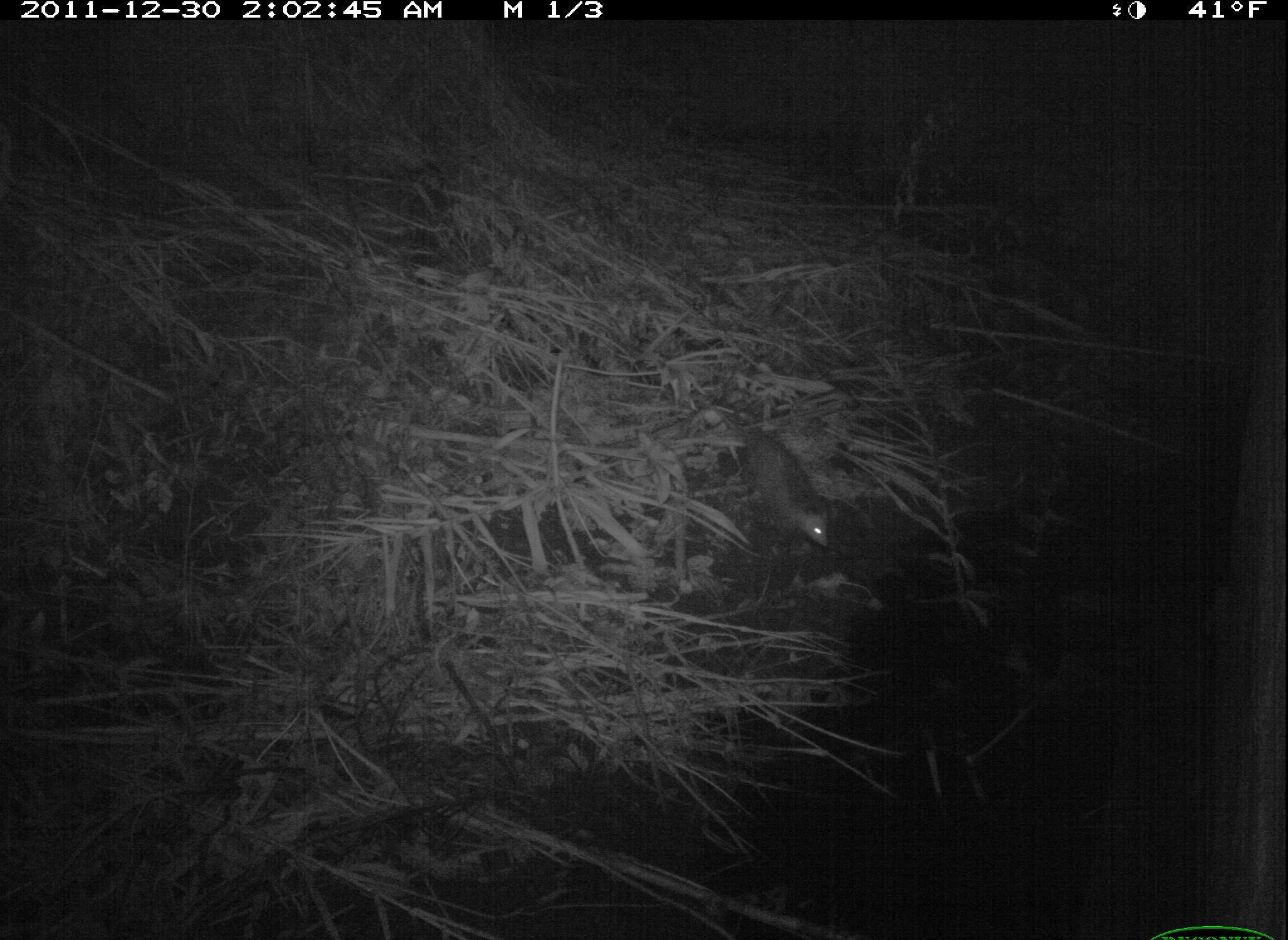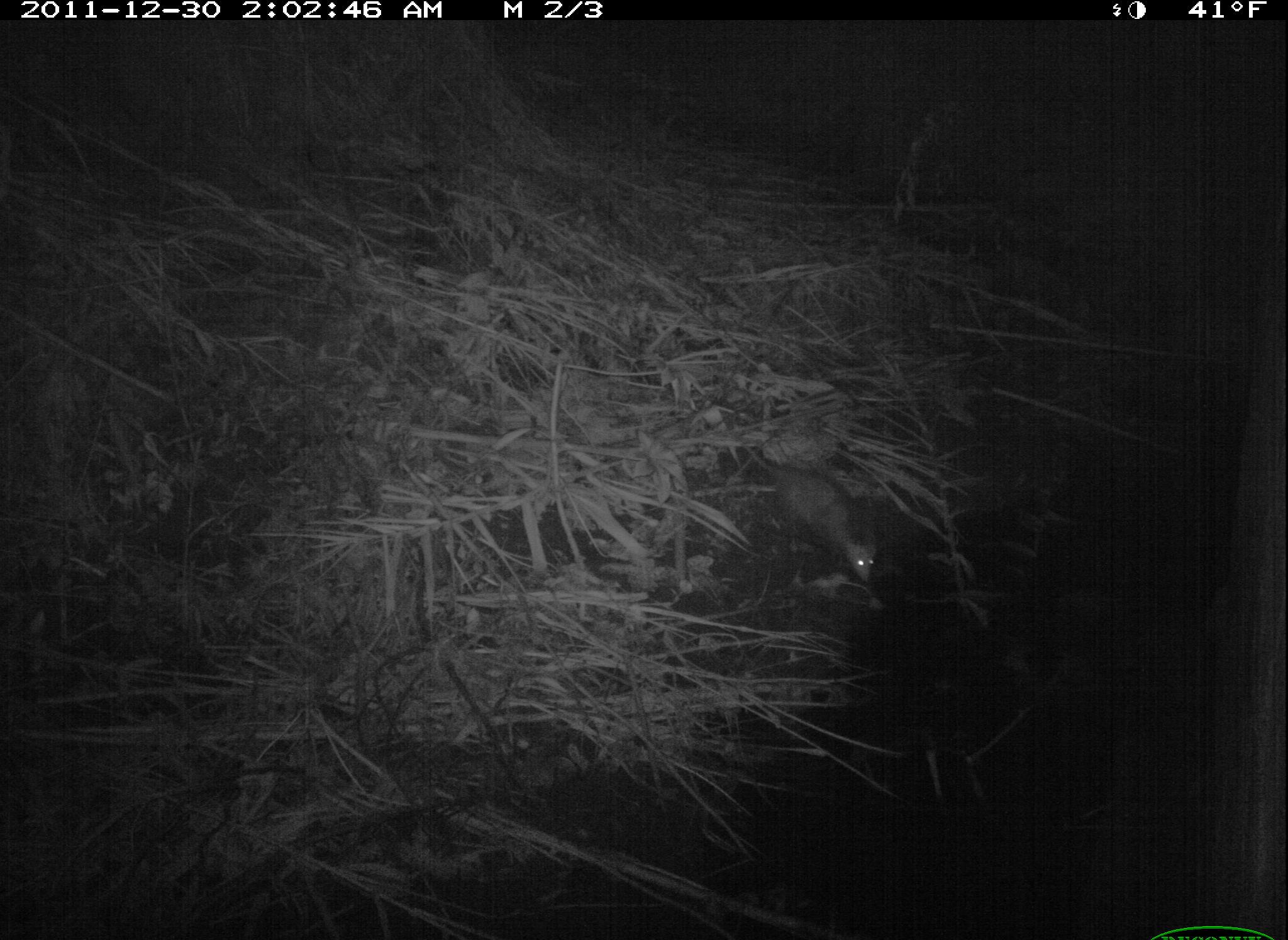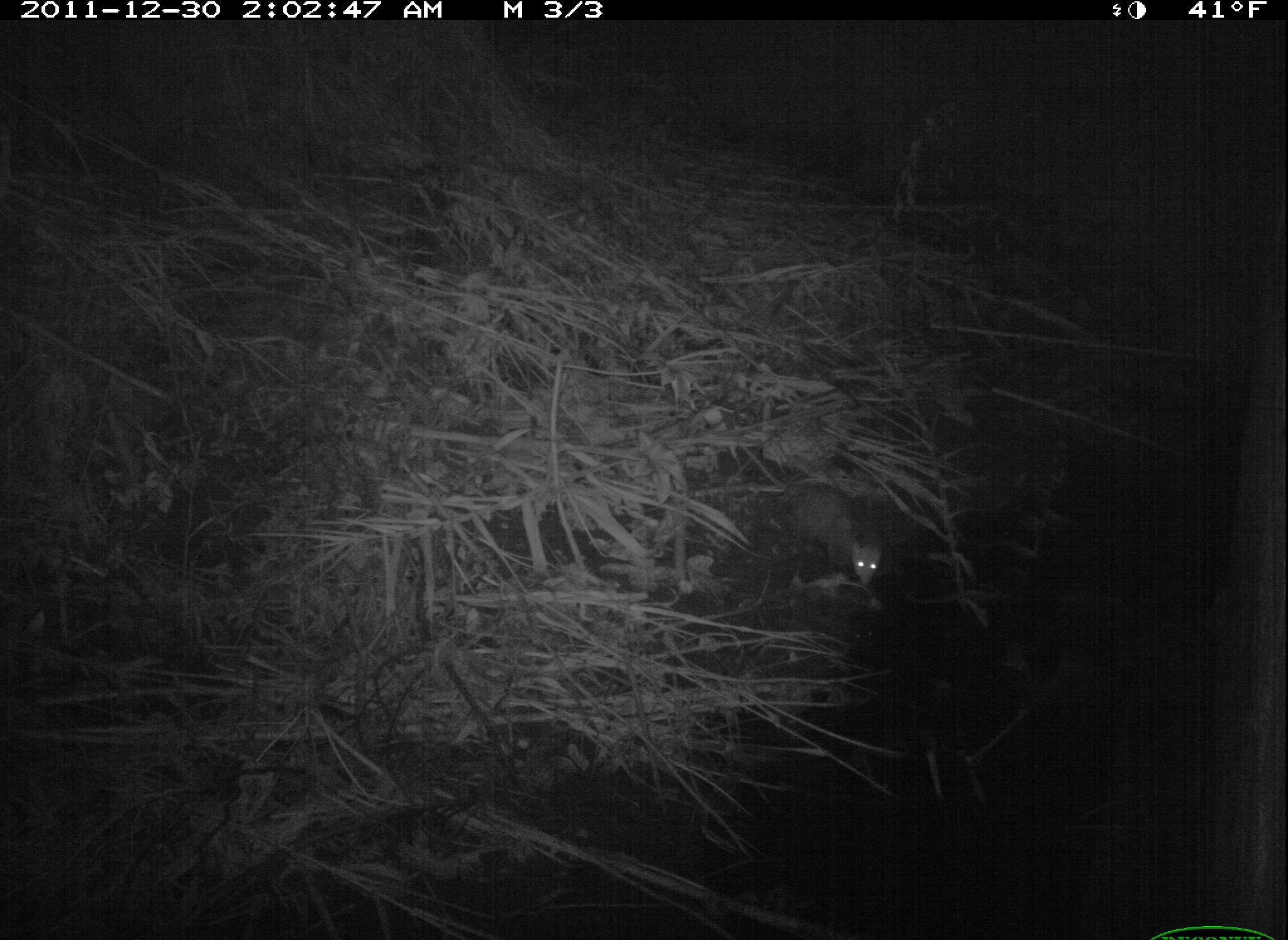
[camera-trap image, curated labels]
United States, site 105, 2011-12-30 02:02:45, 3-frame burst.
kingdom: Animalia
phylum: Chordata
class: Mammalia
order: Didelphimorphia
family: Didelphidae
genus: Didelphis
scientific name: Didelphis virginiana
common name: virginia opossum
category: opossum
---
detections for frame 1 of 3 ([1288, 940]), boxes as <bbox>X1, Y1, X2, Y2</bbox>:
opossum: <bbox>689, 385, 863, 572</bbox>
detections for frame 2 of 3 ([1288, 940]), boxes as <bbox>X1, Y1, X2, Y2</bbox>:
opossum: <bbox>734, 437, 900, 601</bbox>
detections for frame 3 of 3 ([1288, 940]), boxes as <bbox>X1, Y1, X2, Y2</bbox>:
opossum: <bbox>734, 430, 913, 599</bbox>